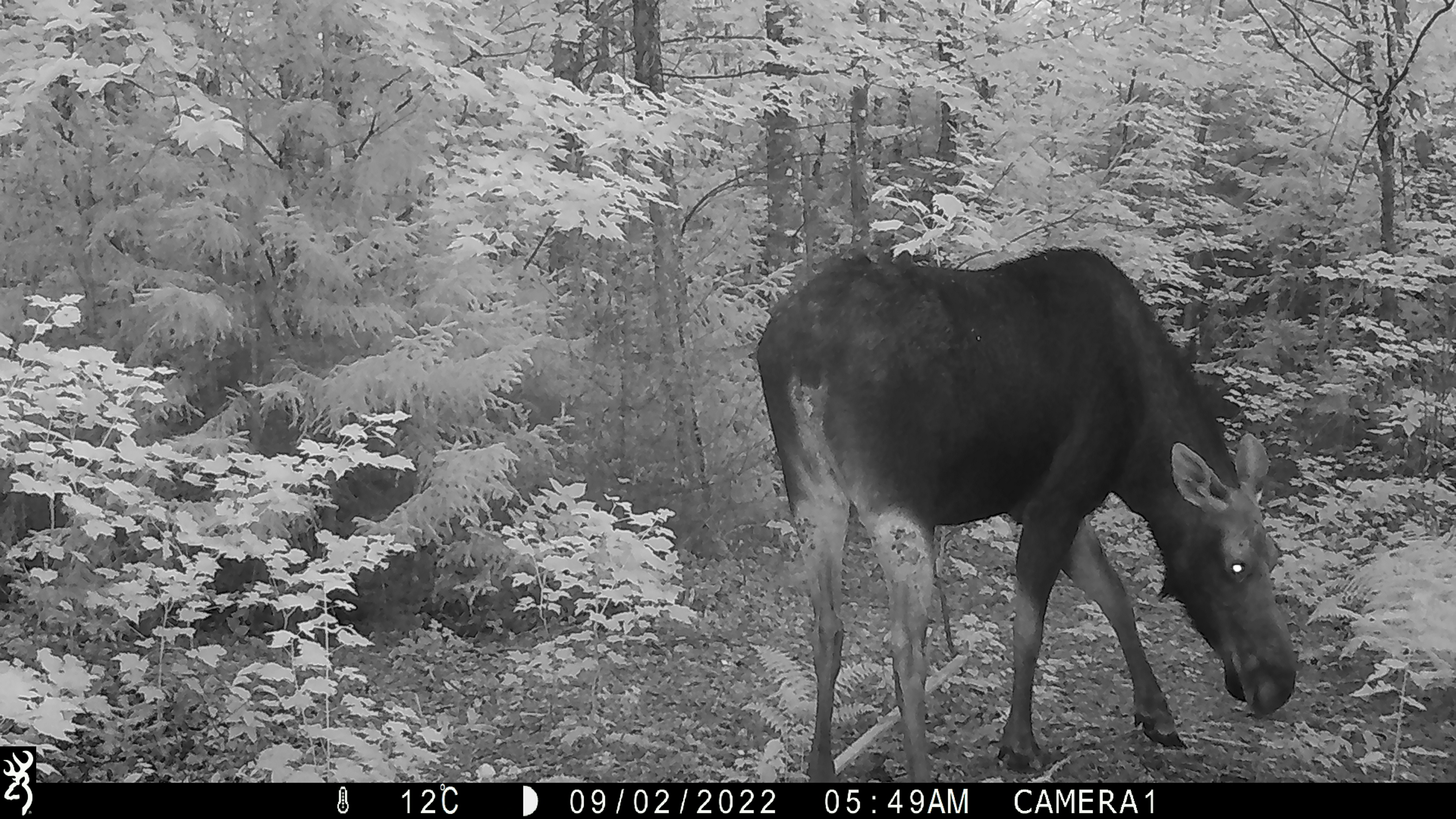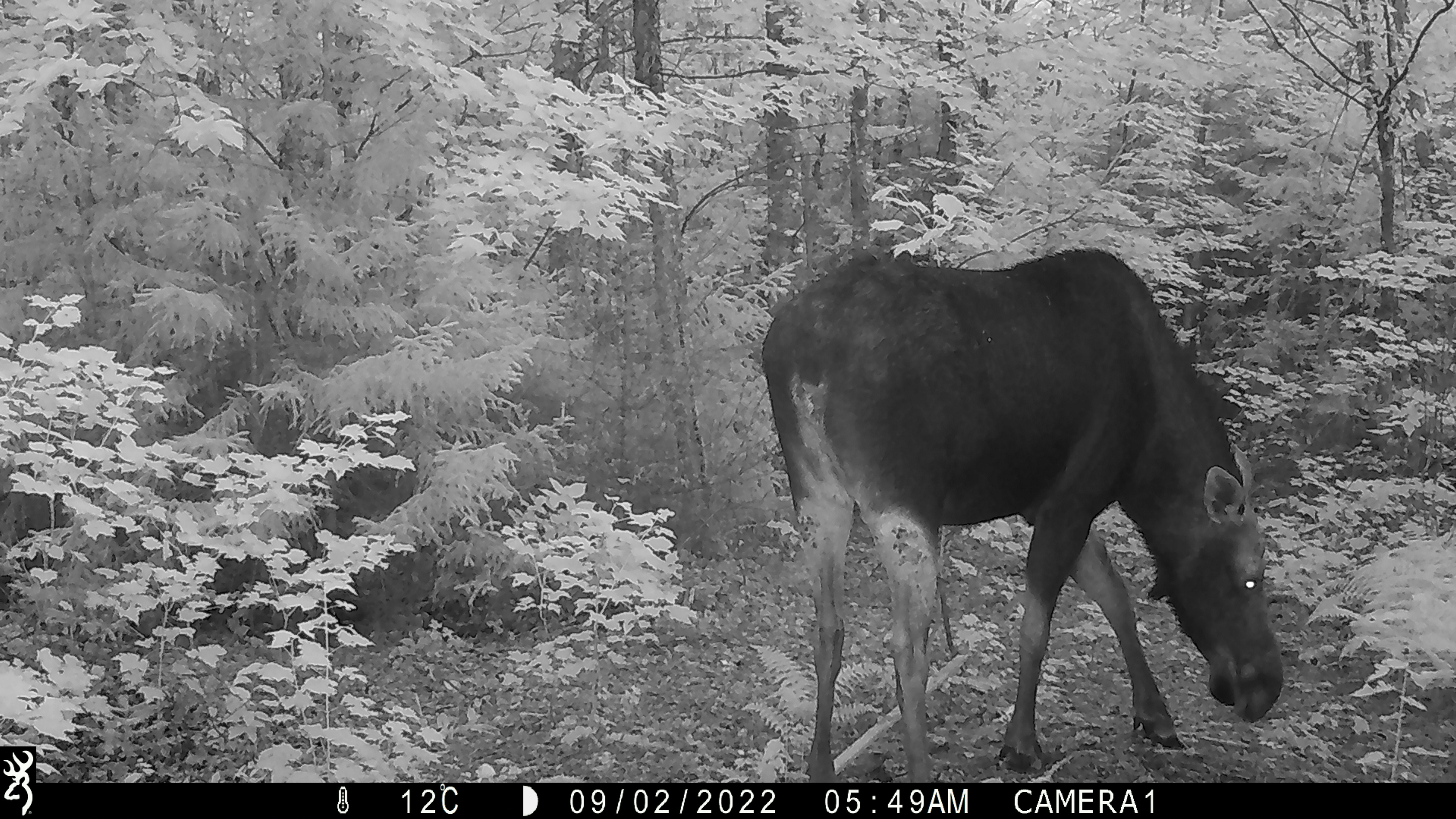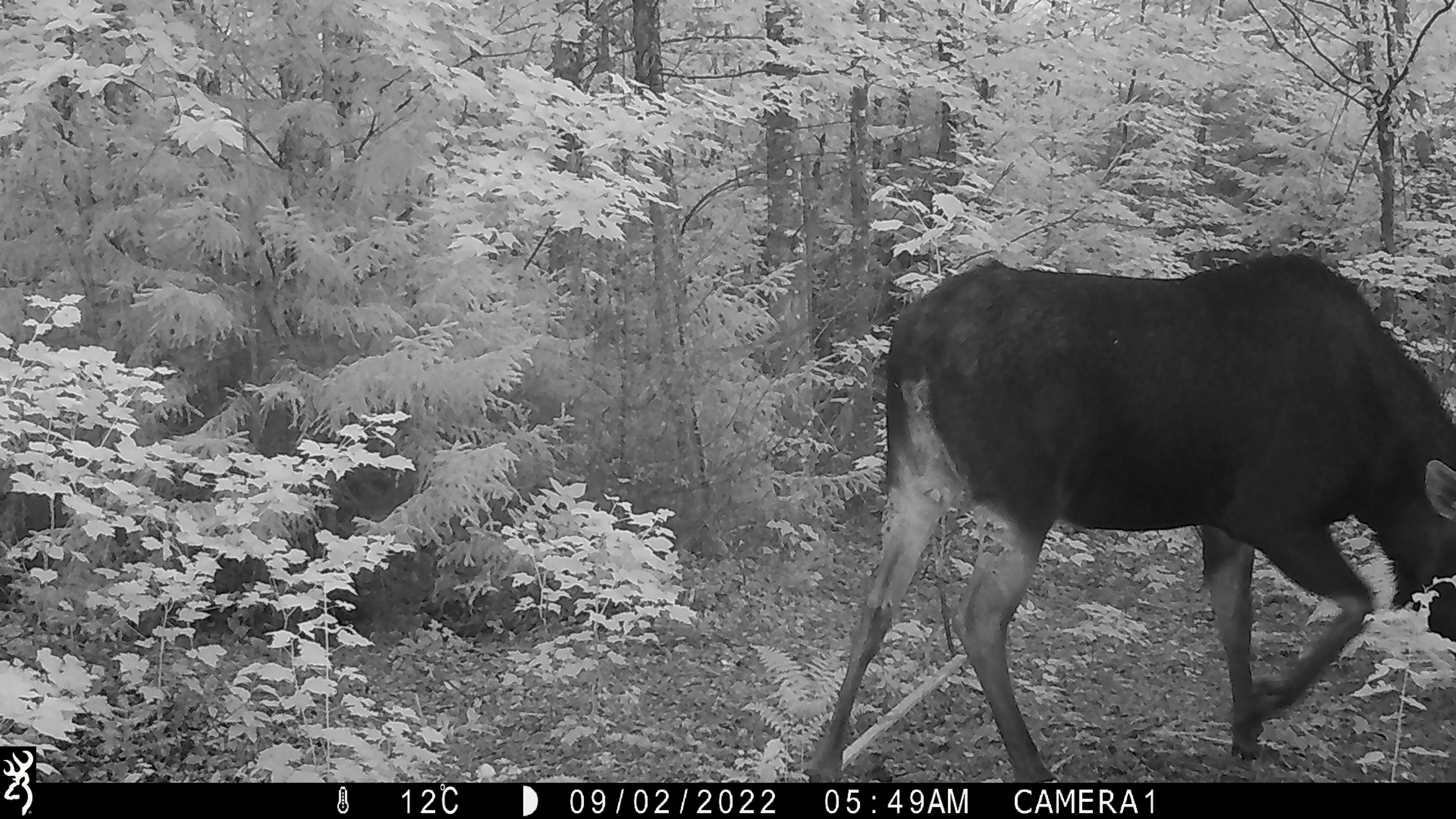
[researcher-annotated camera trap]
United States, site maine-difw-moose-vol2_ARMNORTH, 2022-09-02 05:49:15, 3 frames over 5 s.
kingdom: Animalia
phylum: Chordata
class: Mammalia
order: Artiodactyla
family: Cervidae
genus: Alces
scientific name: Alces alces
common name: moose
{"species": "moose (Alces alces)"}